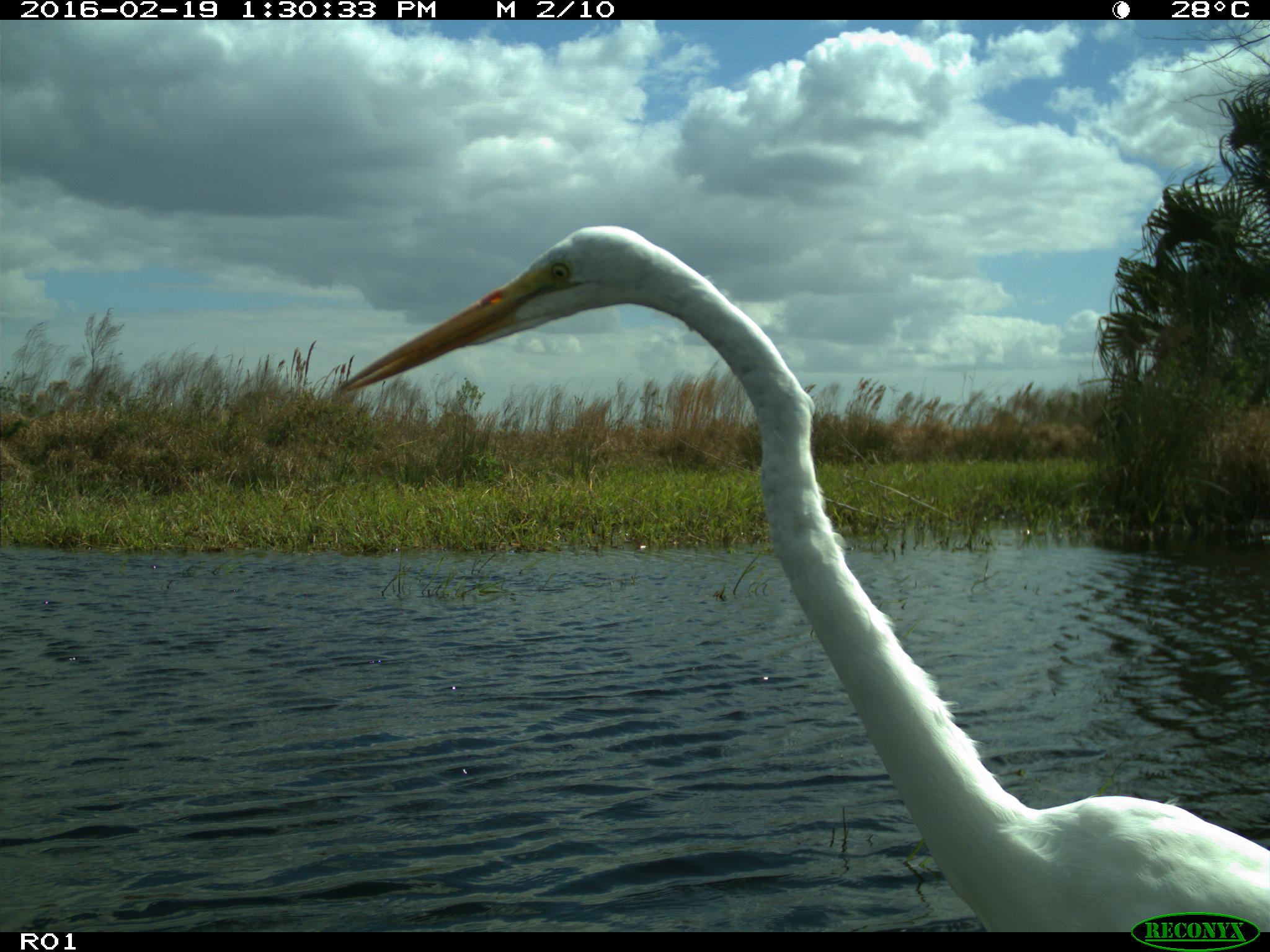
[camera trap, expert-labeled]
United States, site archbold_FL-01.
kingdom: Animalia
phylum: Chordata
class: Aves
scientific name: Aves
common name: birds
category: unidentified bird